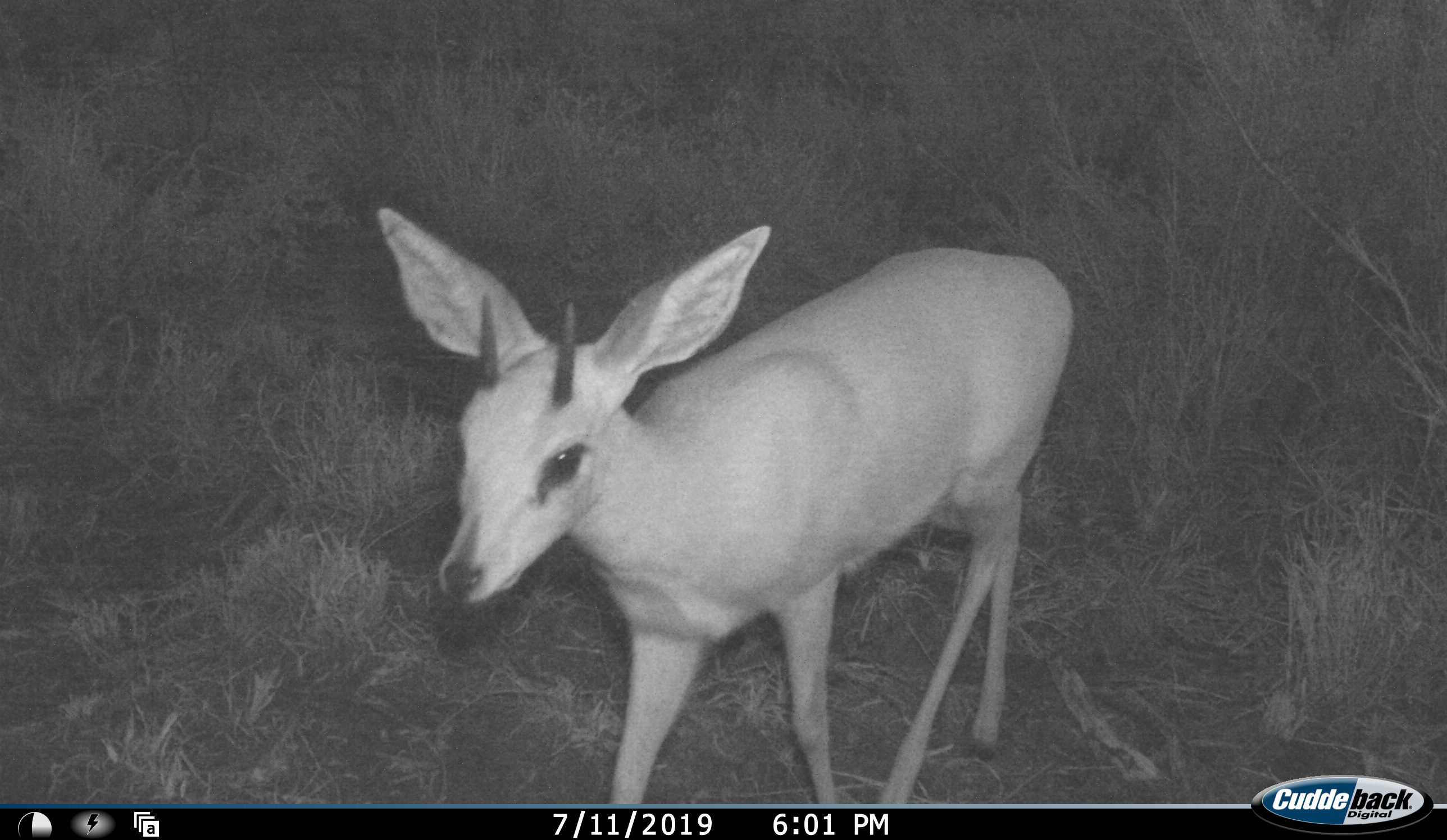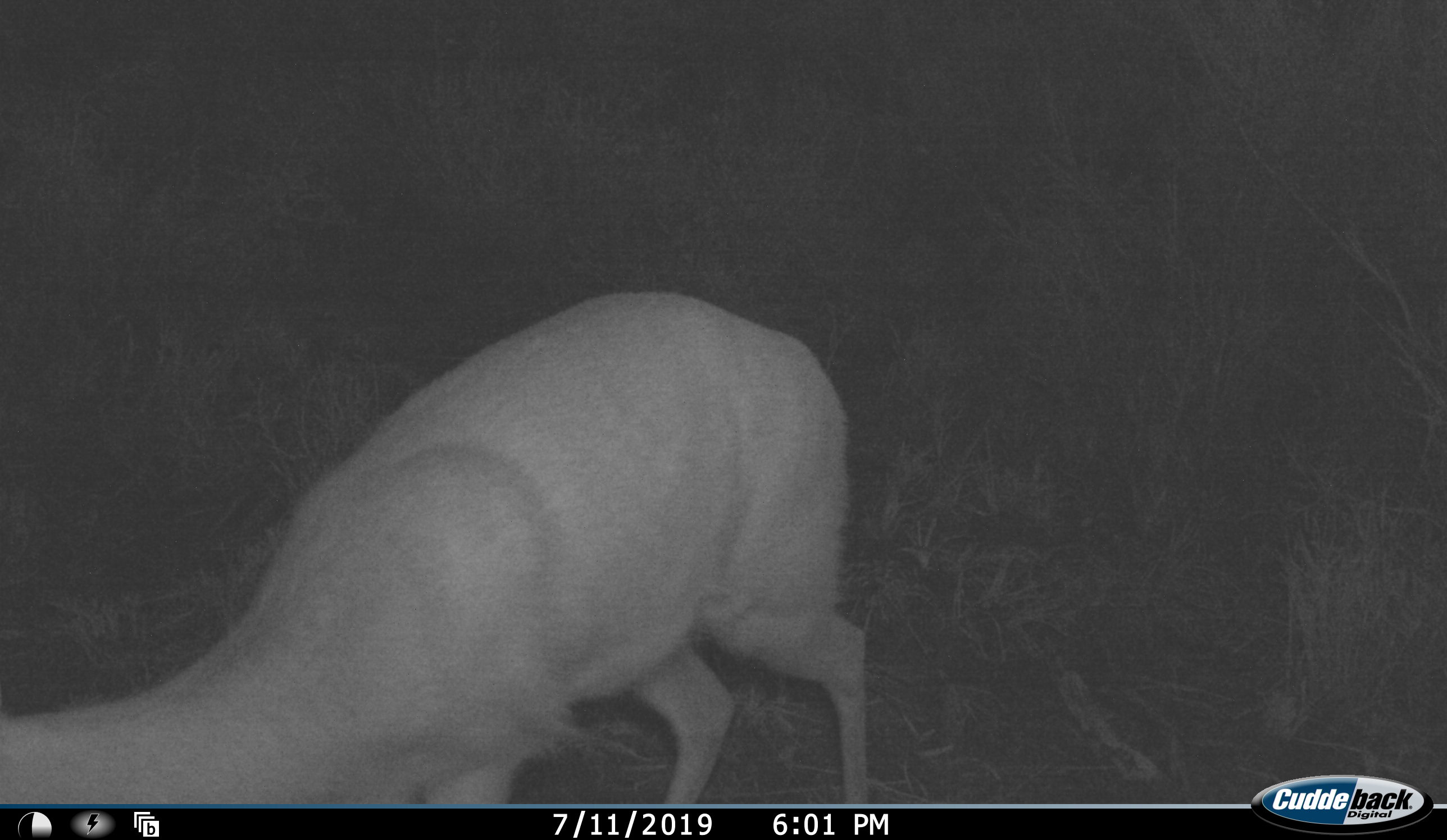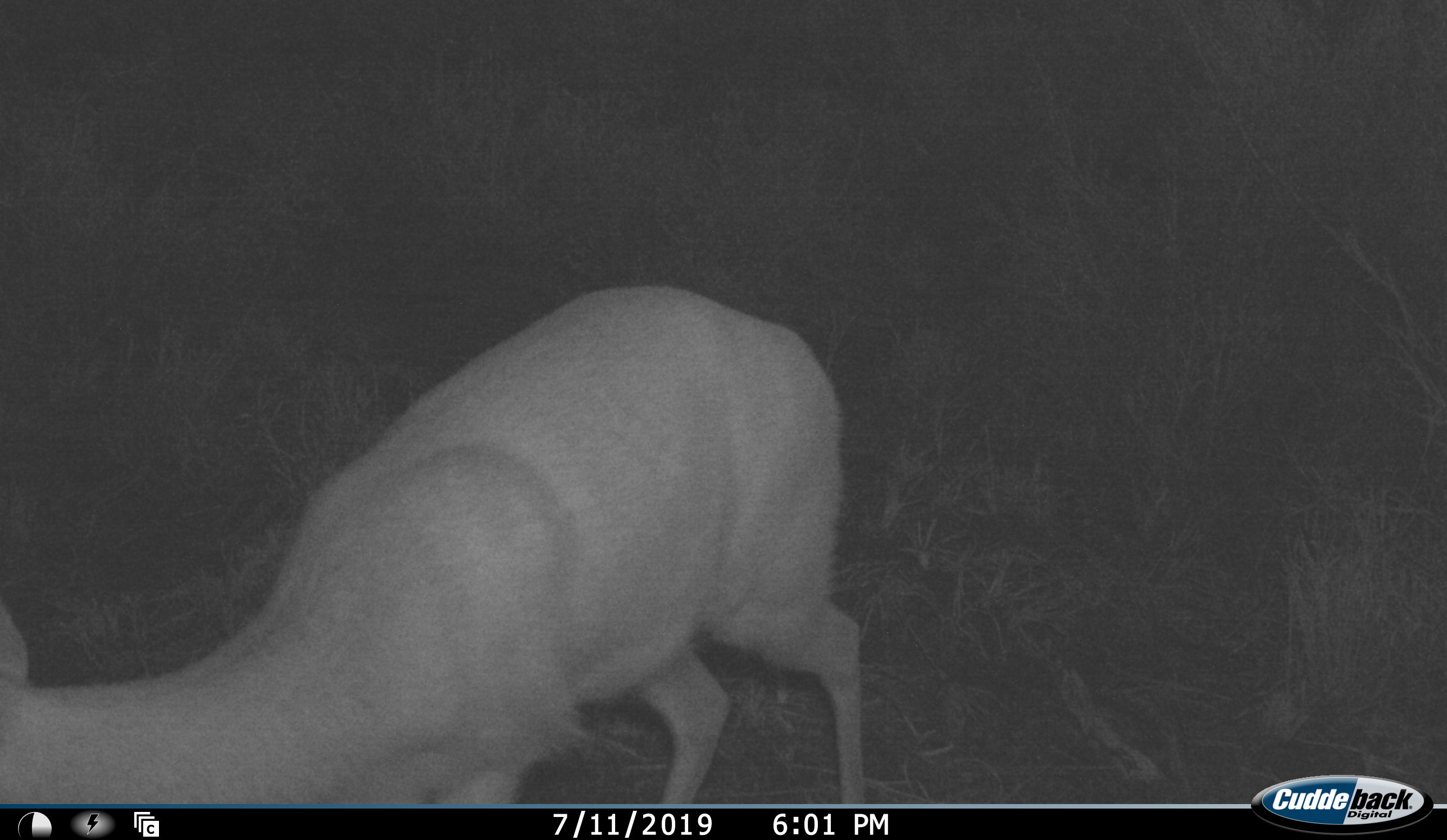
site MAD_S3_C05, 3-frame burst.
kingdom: Animalia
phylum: Chordata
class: Mammalia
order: Artiodactyla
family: Bovidae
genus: Sylvicapra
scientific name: Sylvicapra grimmia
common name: common duiker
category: duikercommongrey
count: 1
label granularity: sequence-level